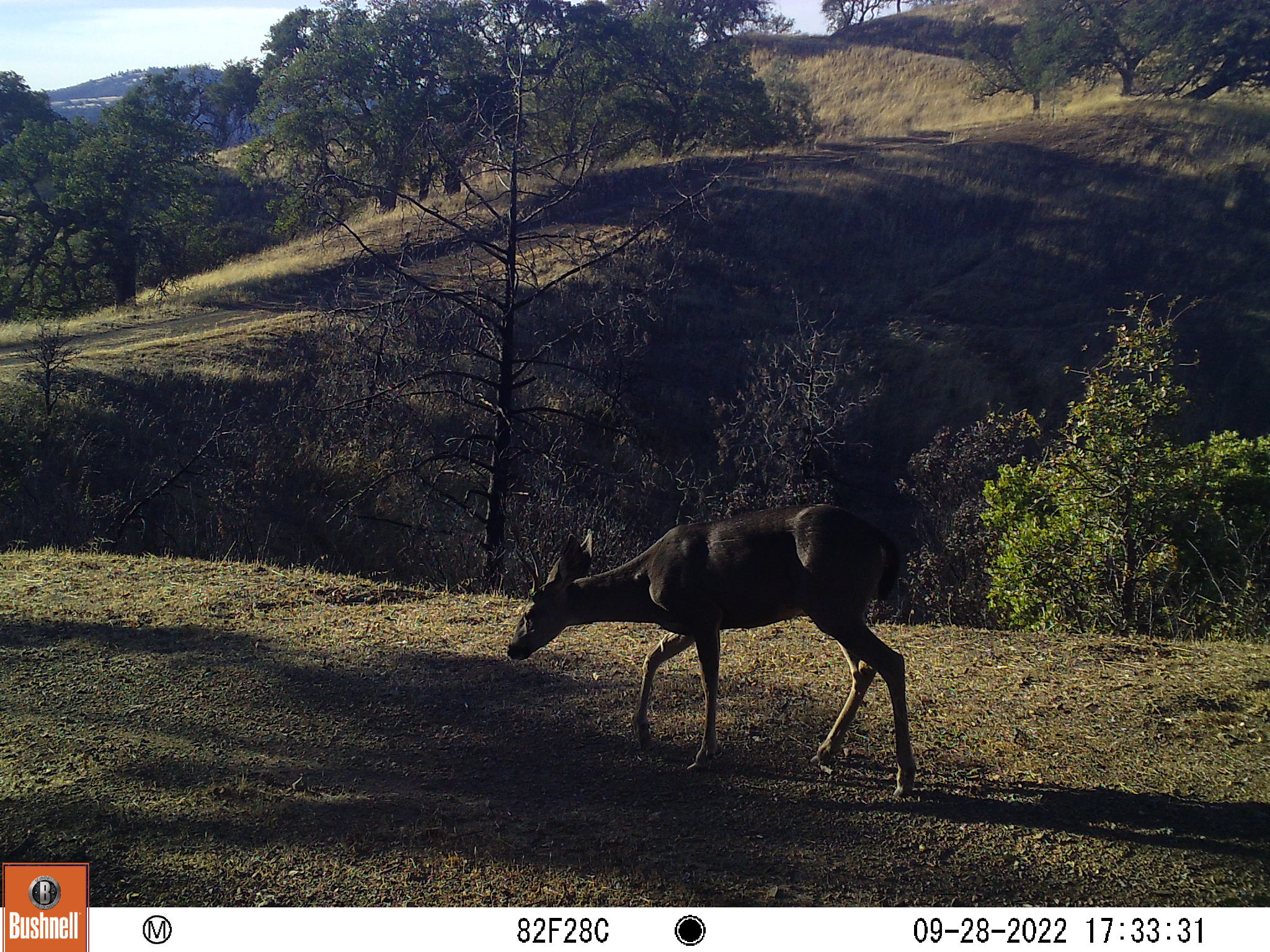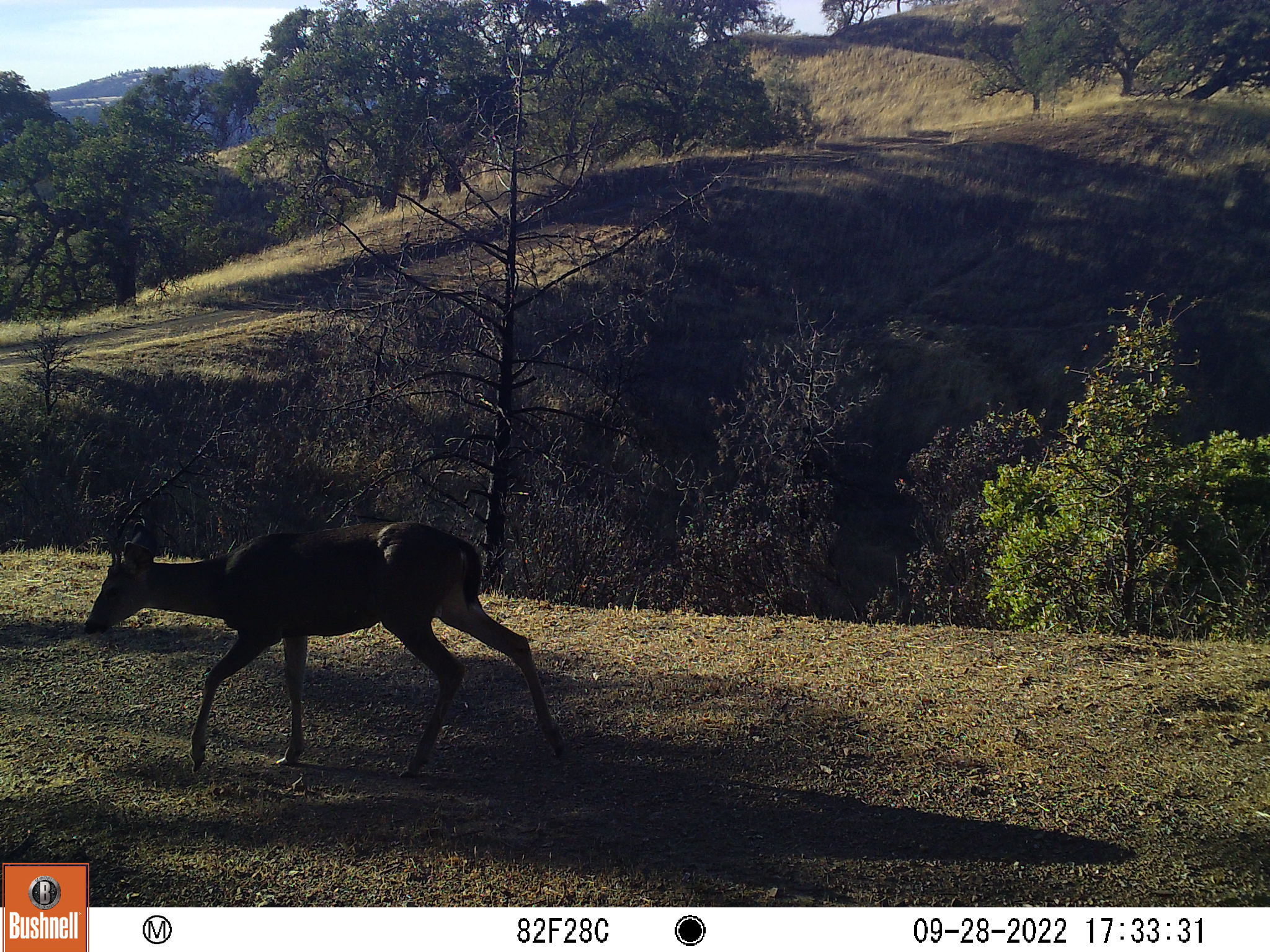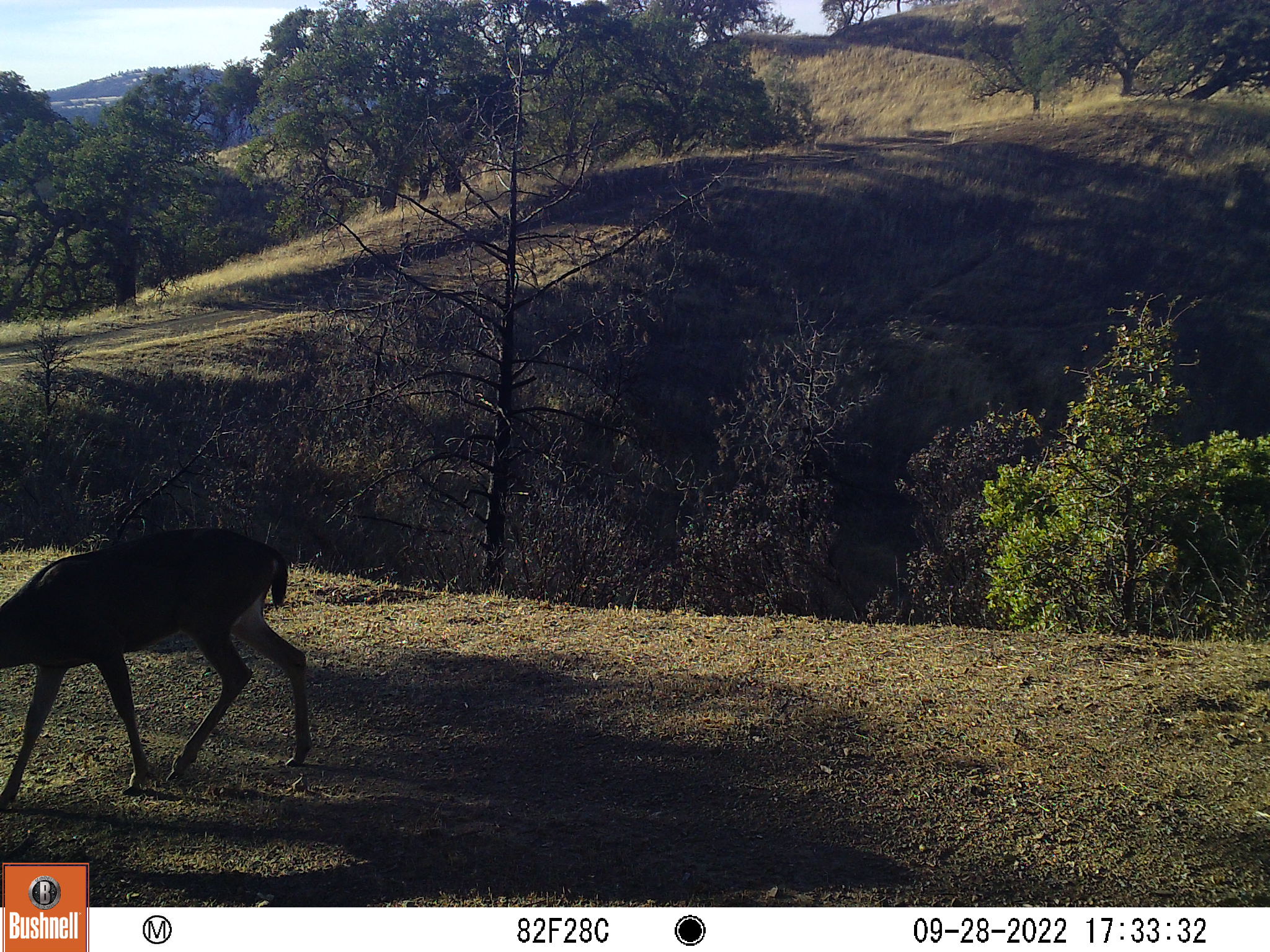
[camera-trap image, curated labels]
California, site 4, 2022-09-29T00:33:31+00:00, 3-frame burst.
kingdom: Animalia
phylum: Chordata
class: Mammalia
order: Artiodactyla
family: Cervidae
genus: Odocoileus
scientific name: Odocoileus hemionus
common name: mule deer